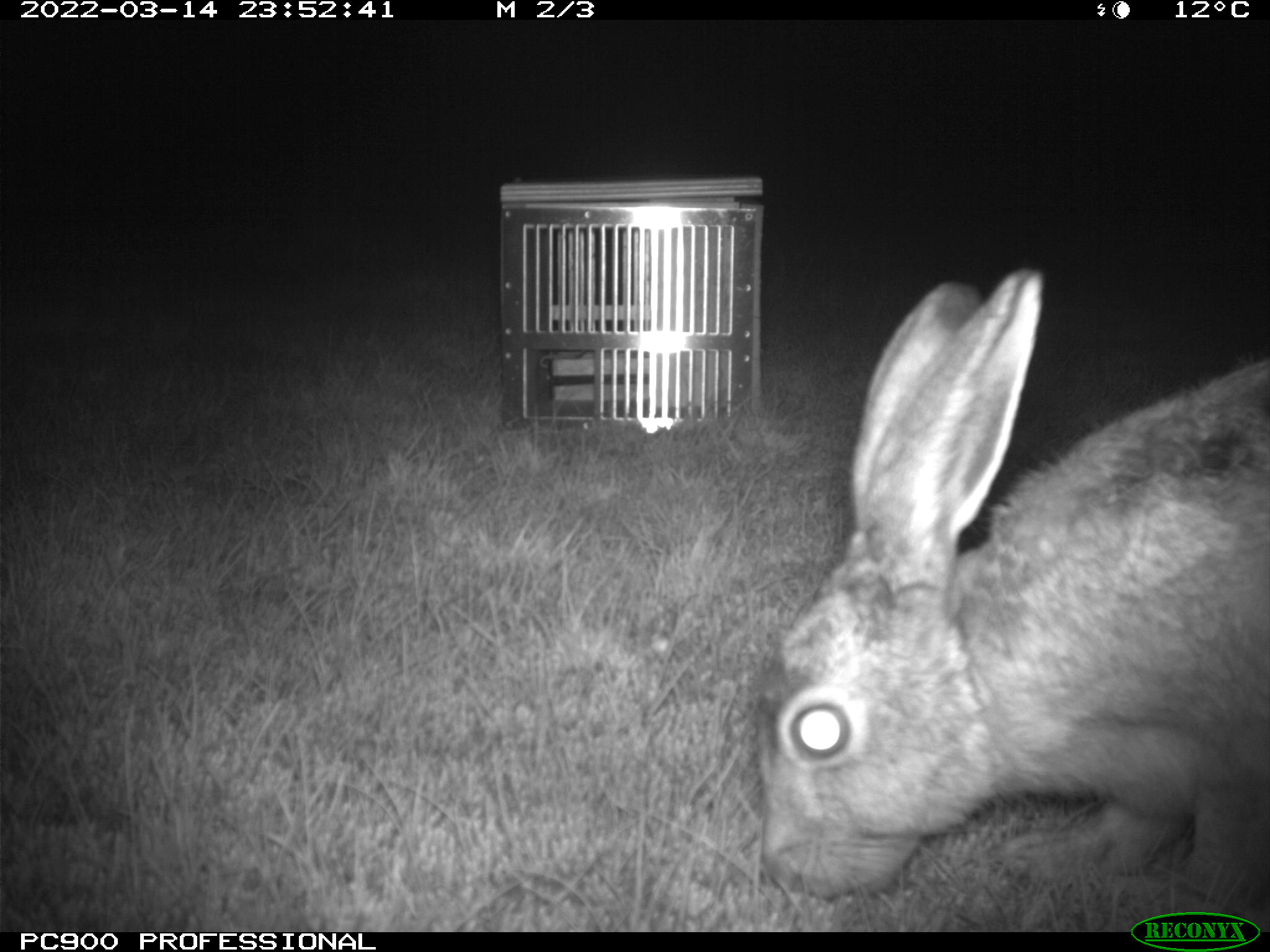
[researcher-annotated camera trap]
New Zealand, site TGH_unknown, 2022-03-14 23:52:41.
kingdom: Animalia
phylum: Chordata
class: Mammalia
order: Lagomorpha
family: Leporidae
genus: Lepus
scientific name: Lepus europaeus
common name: brown hare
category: hare